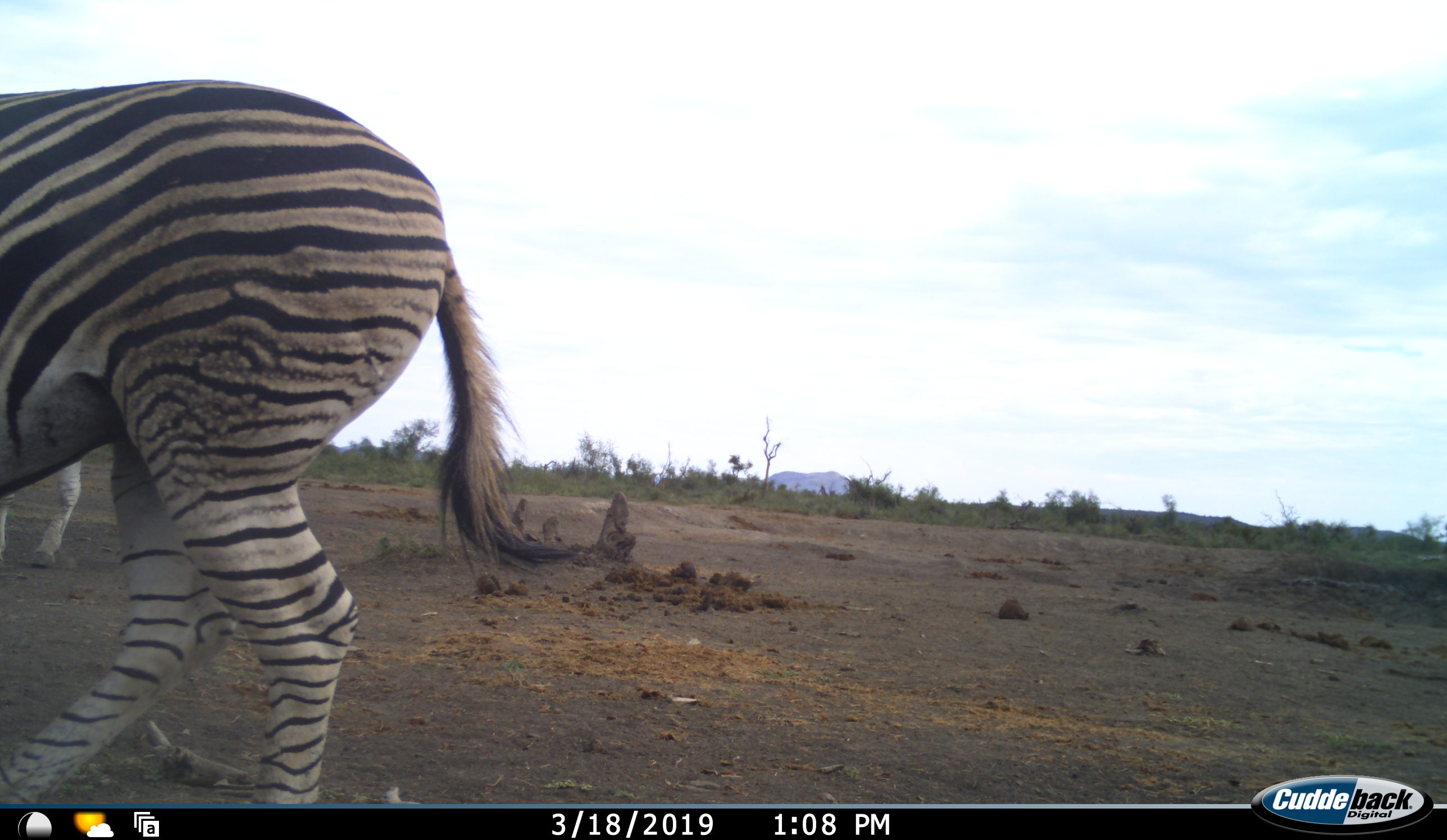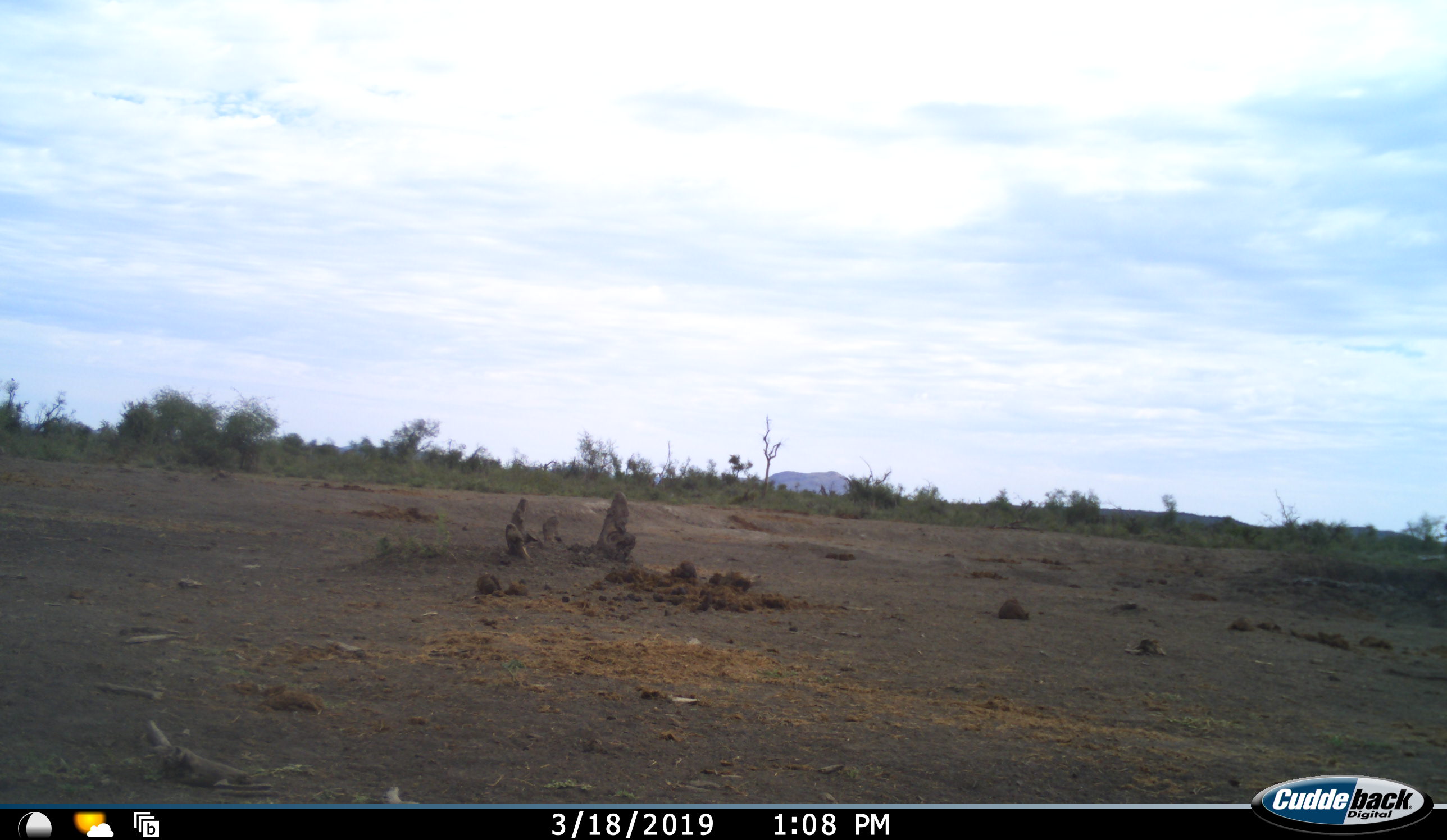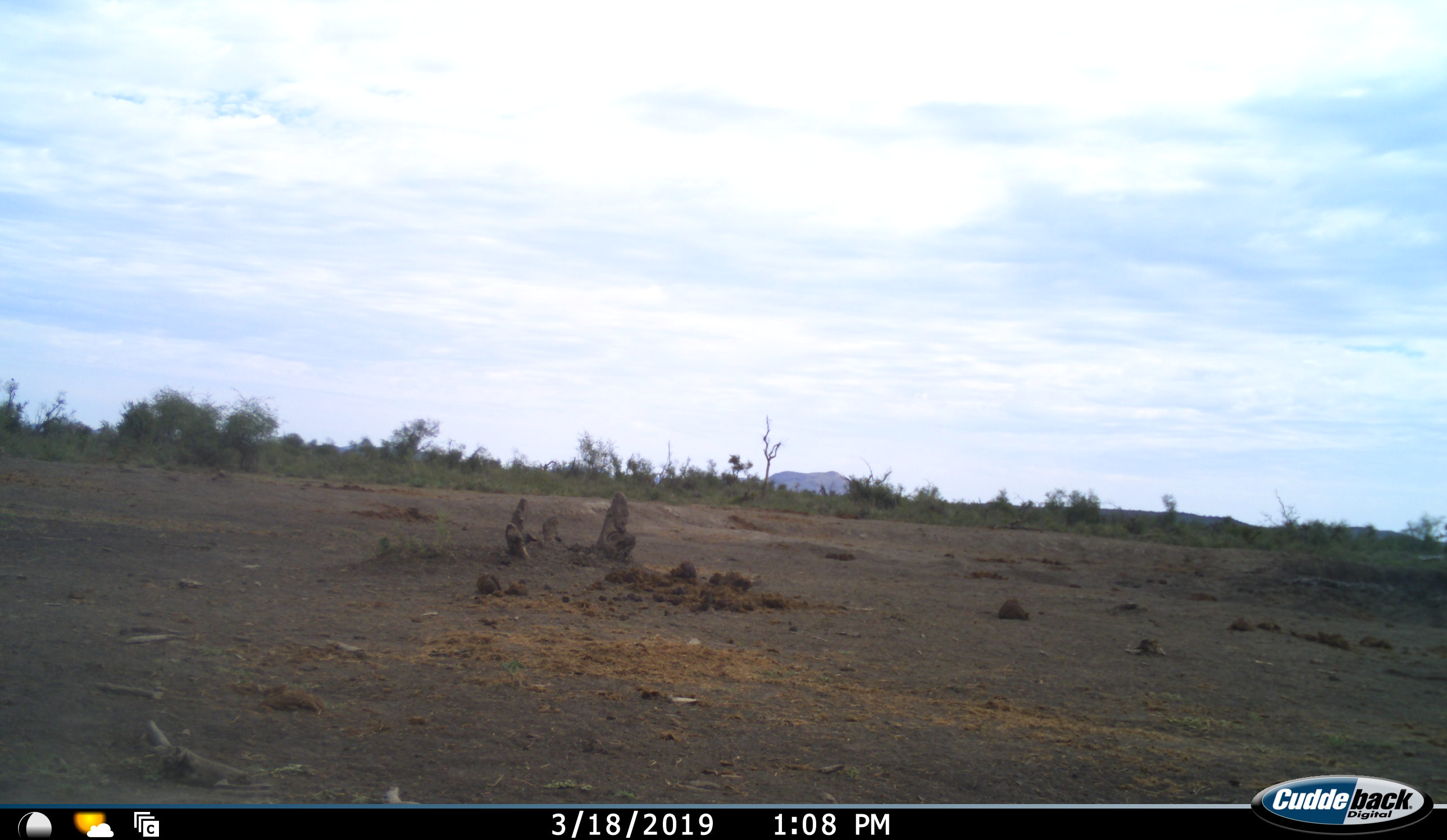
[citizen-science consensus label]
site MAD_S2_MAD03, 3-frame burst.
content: unidentified animal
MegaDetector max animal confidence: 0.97